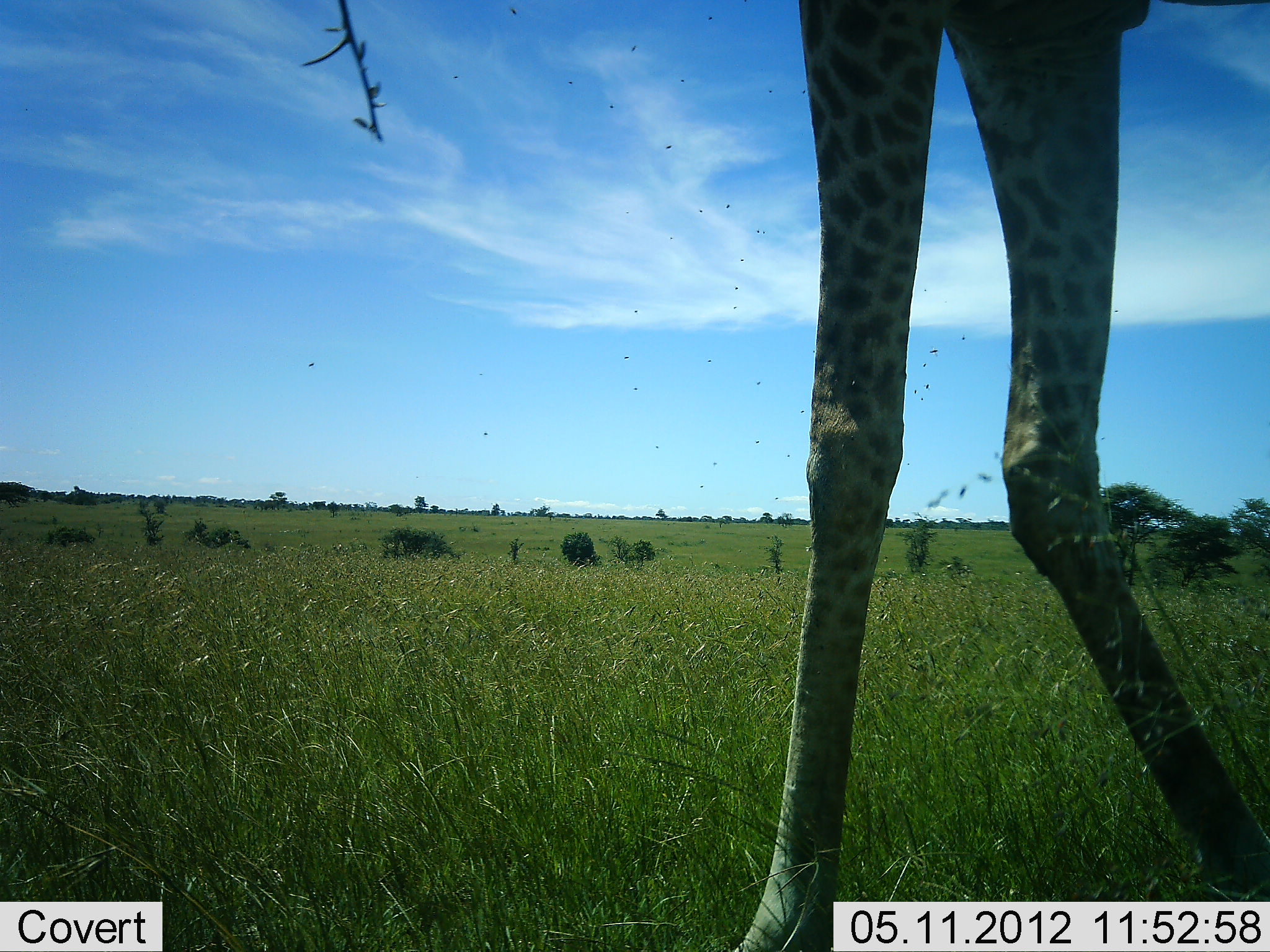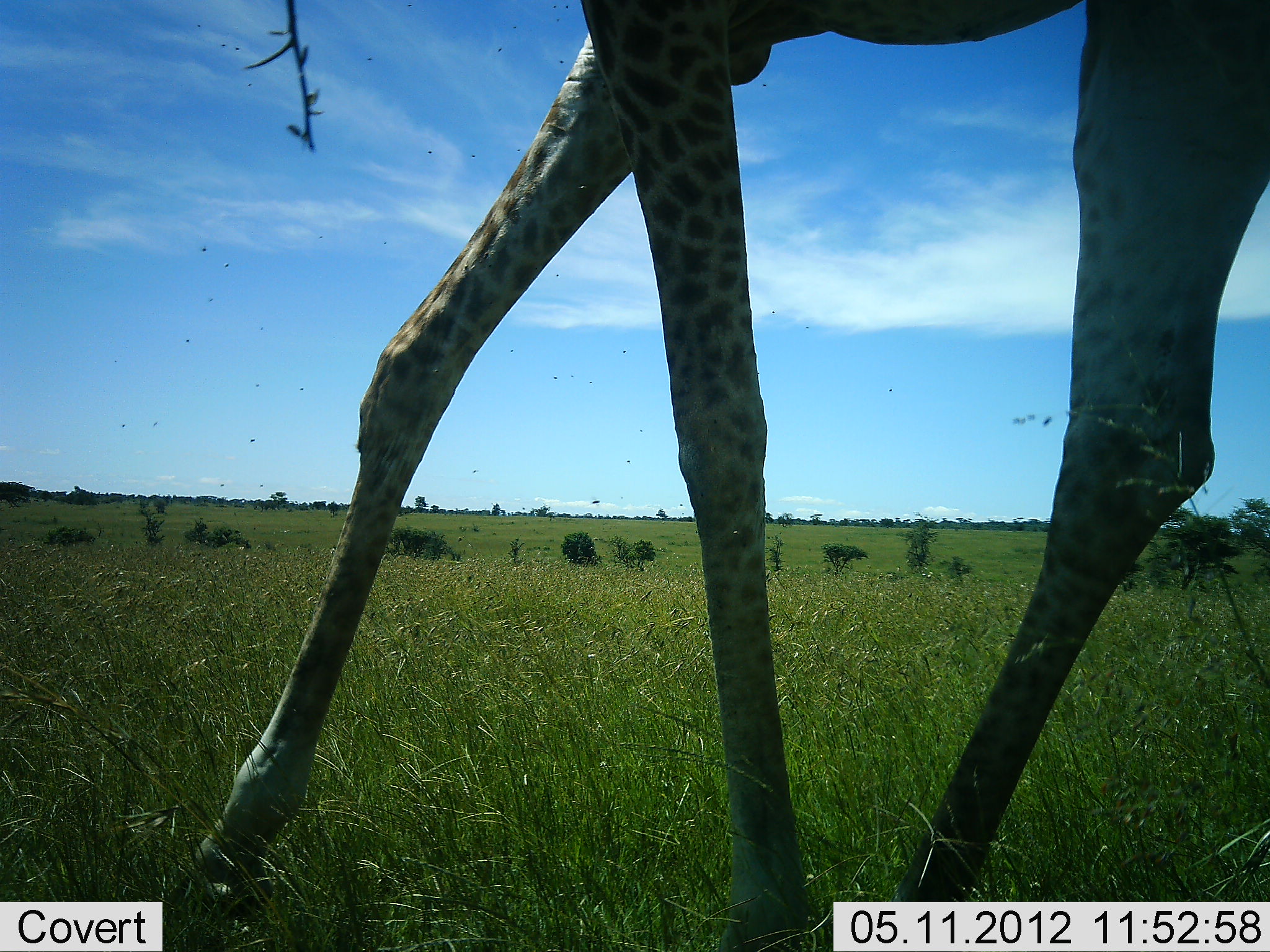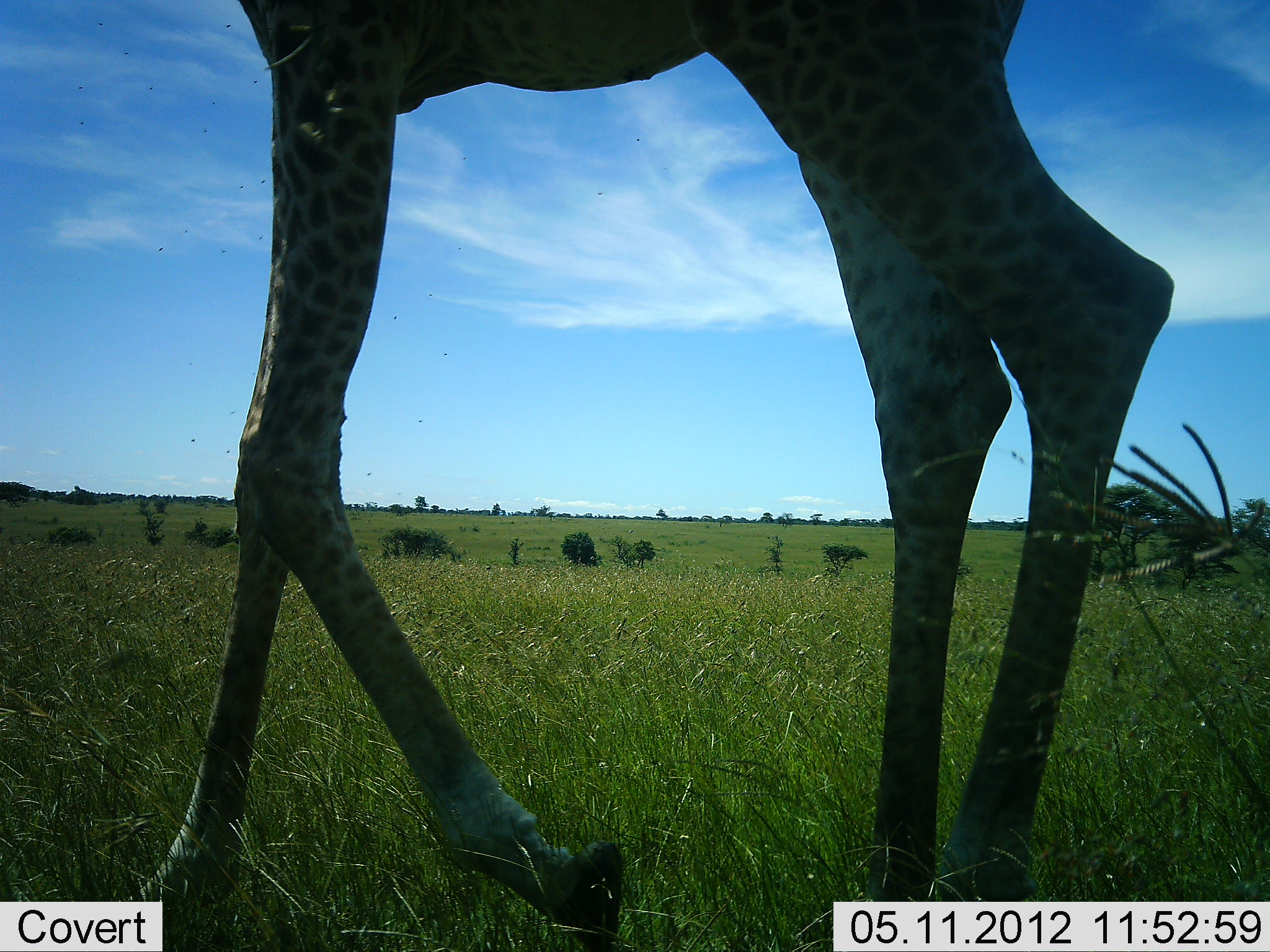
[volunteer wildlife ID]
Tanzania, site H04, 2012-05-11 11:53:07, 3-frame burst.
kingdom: Animalia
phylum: Chordata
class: Mammalia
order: Artiodactyla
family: Giraffidae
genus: Giraffa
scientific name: Giraffa camelopardalis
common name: giraffe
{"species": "giraffe (Giraffa camelopardalis)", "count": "1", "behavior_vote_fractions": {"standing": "0%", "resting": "0%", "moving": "94%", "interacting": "6%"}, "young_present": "0%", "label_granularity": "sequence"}